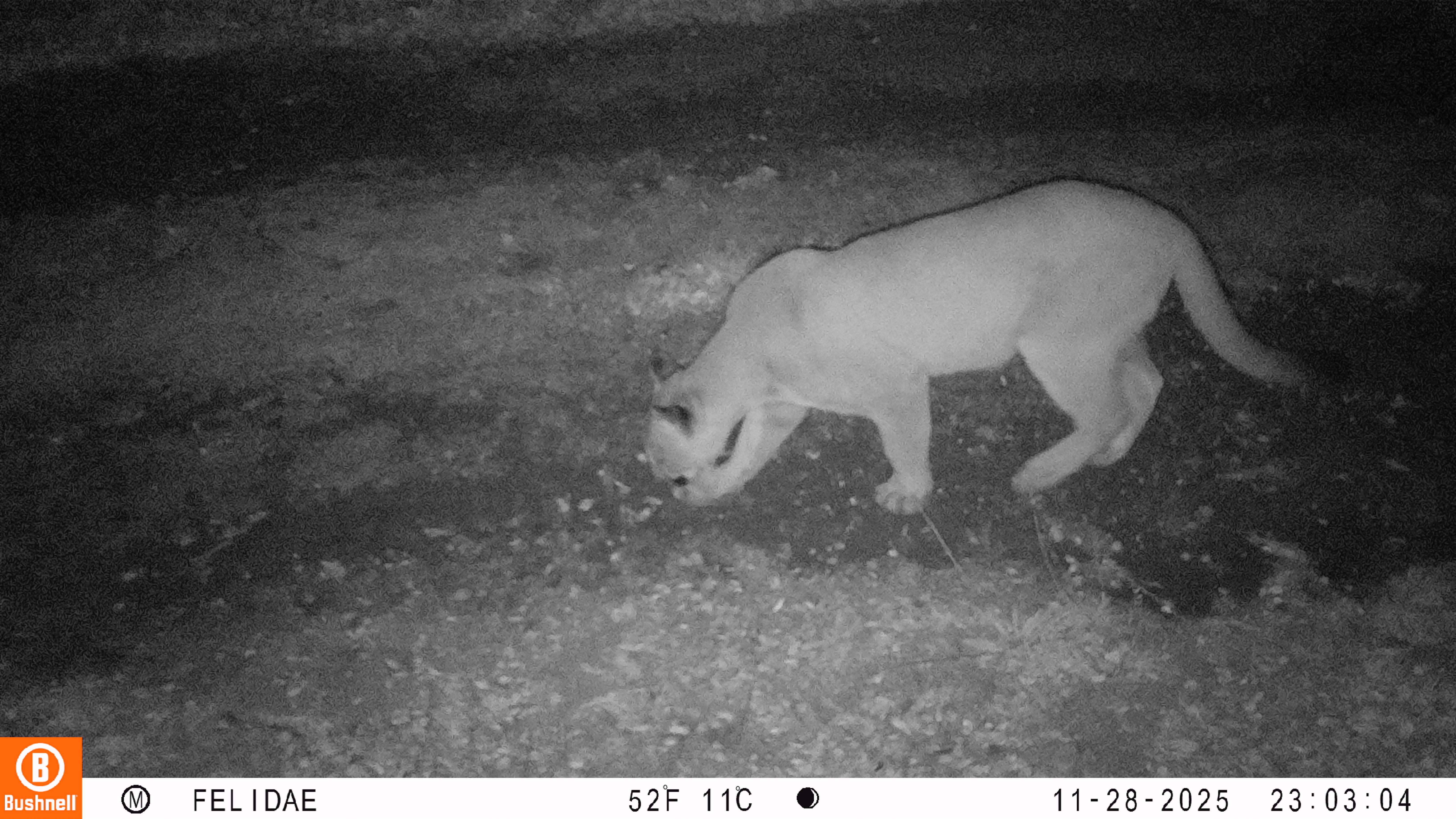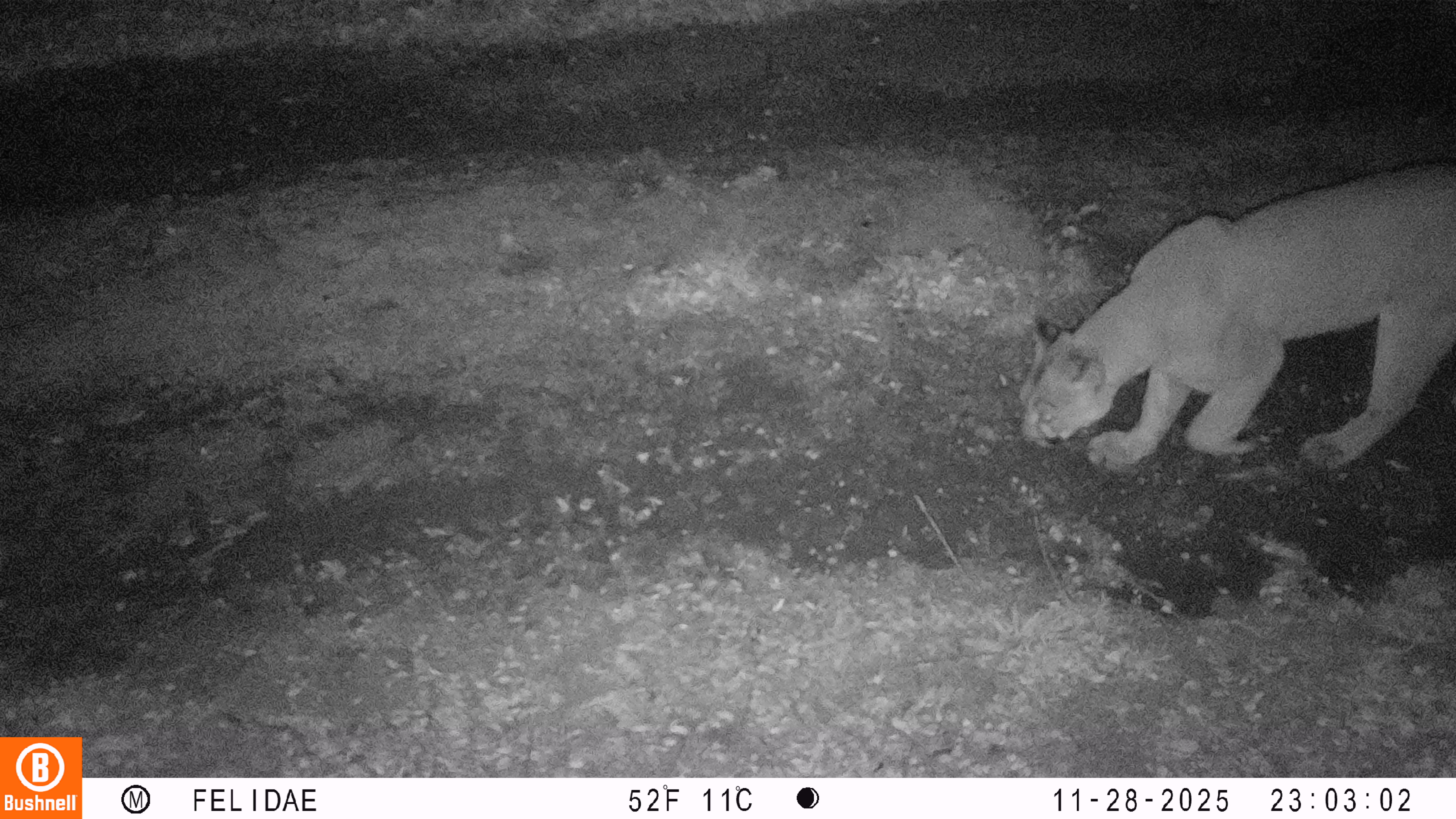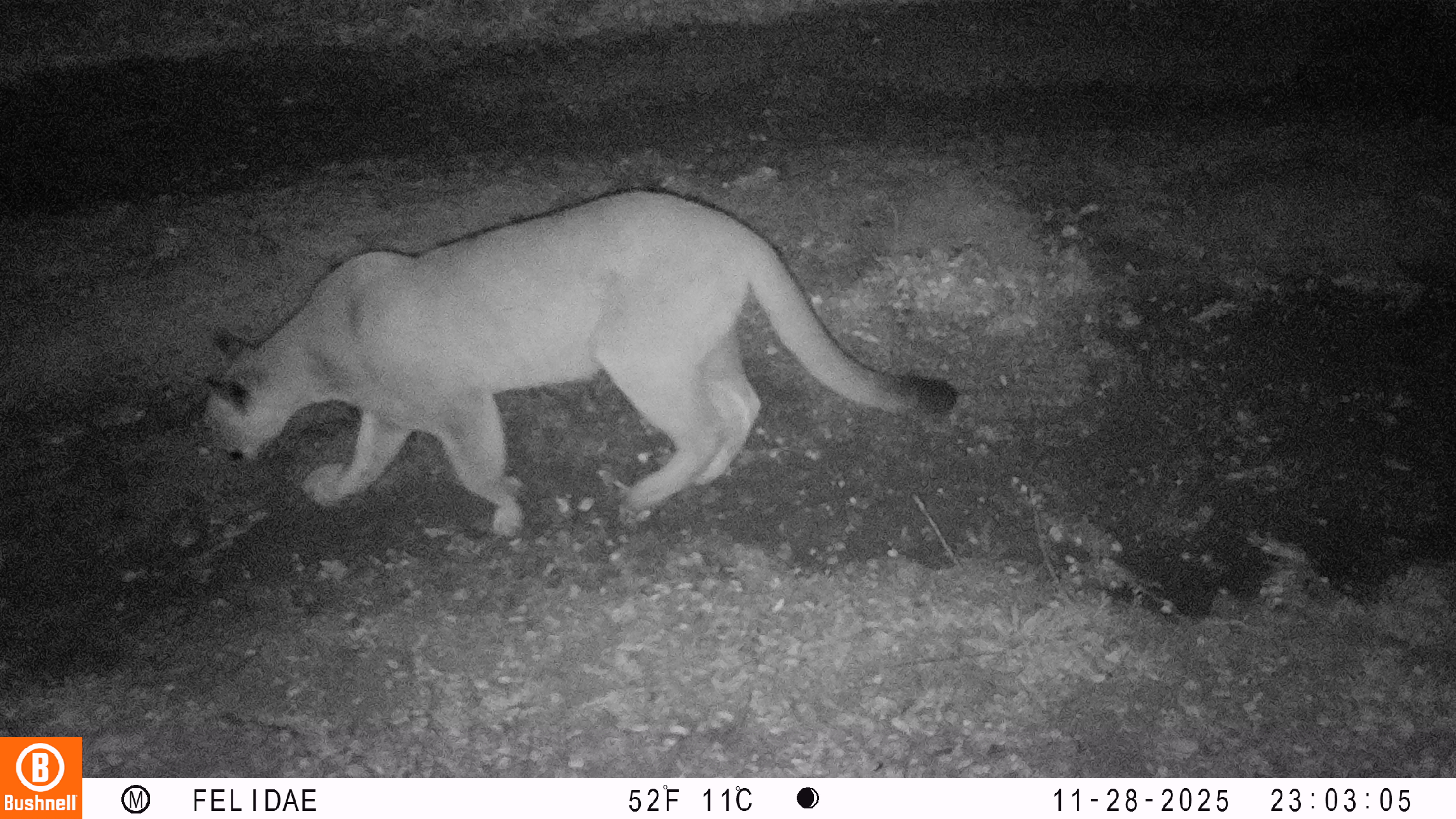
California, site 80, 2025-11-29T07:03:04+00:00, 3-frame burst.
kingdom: Animalia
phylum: Chordata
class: Mammalia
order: Carnivora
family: Felidae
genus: Puma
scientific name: Puma concolor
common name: puma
Puma (Puma concolor).